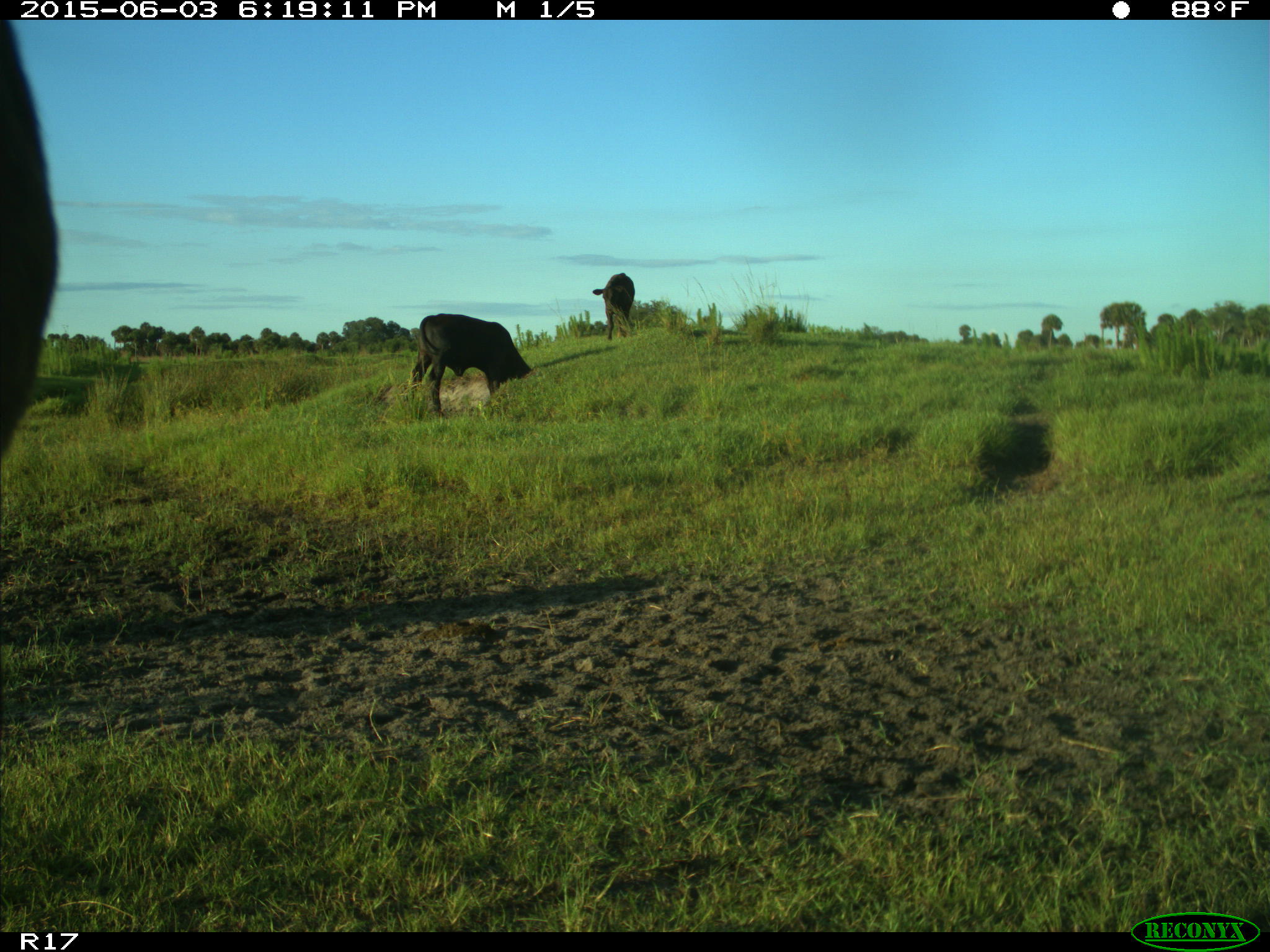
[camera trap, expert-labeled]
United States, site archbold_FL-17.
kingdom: Animalia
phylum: Chordata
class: Mammalia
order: Artiodactyla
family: Bovidae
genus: Bos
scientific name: Bos taurus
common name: domestic cow